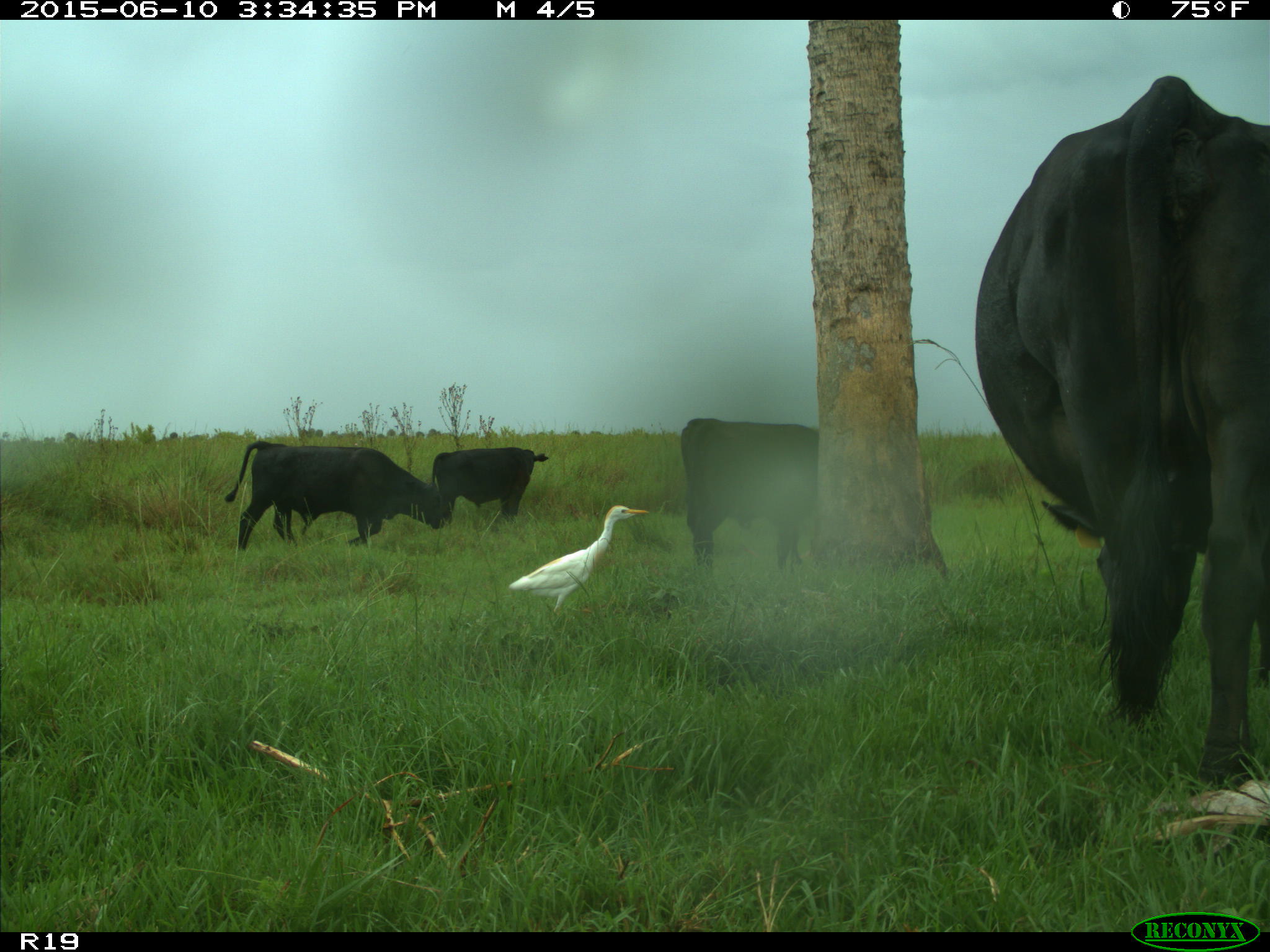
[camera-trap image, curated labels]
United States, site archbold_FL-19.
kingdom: Animalia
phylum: Chordata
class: Mammalia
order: Artiodactyla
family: Bovidae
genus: Bos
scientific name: Bos taurus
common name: domestic cow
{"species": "Bos taurus (domestic cow)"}